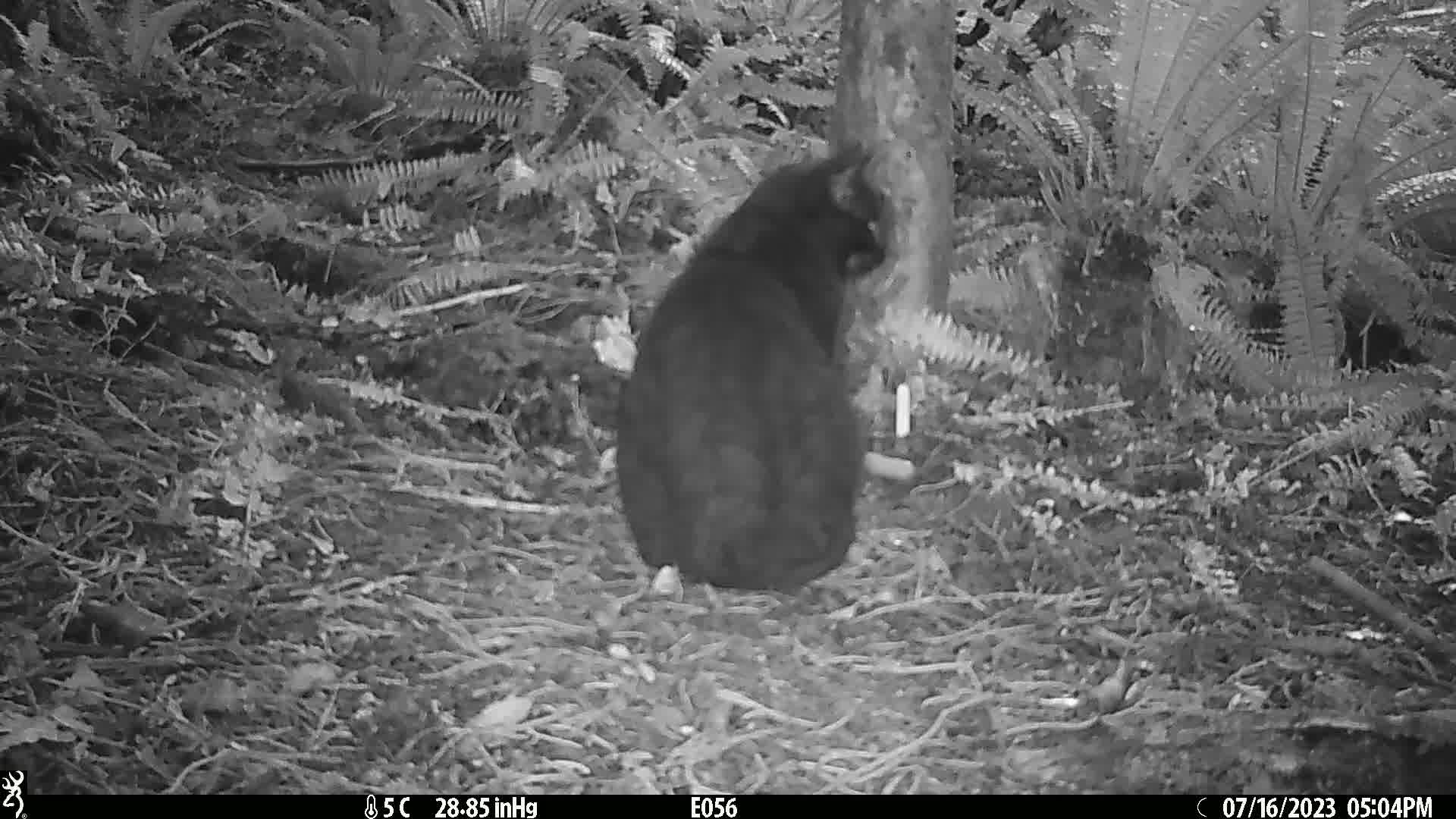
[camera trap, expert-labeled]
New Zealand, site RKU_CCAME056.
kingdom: Animalia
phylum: Chordata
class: Mammalia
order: Carnivora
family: Felidae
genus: Felis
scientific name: Felis catus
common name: domestic cat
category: cat